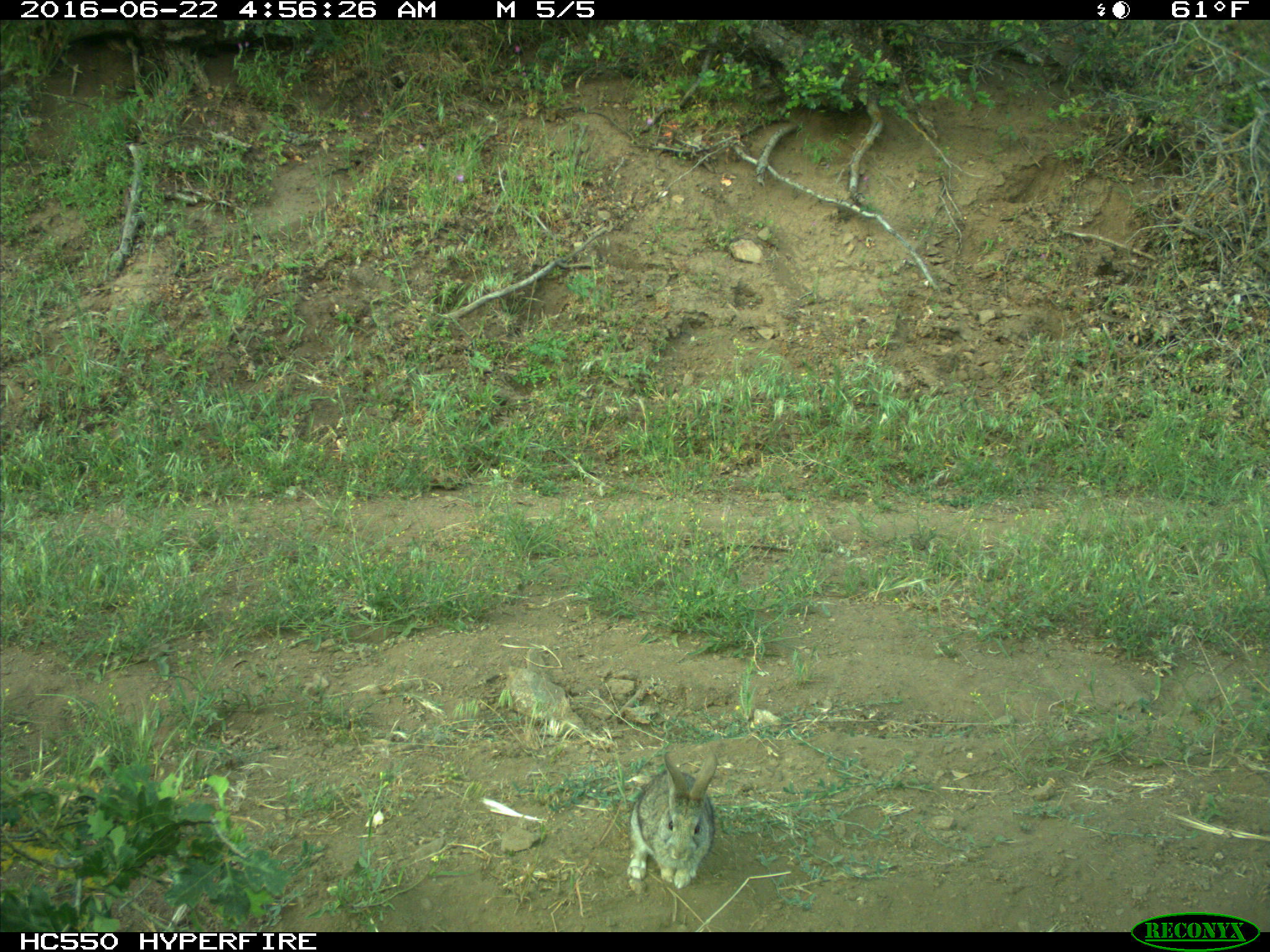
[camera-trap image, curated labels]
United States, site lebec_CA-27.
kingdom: Animalia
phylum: Chordata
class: Mammalia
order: Lagomorpha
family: Leporidae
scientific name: Leporidae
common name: rabbits and hares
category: unidentified rabbit